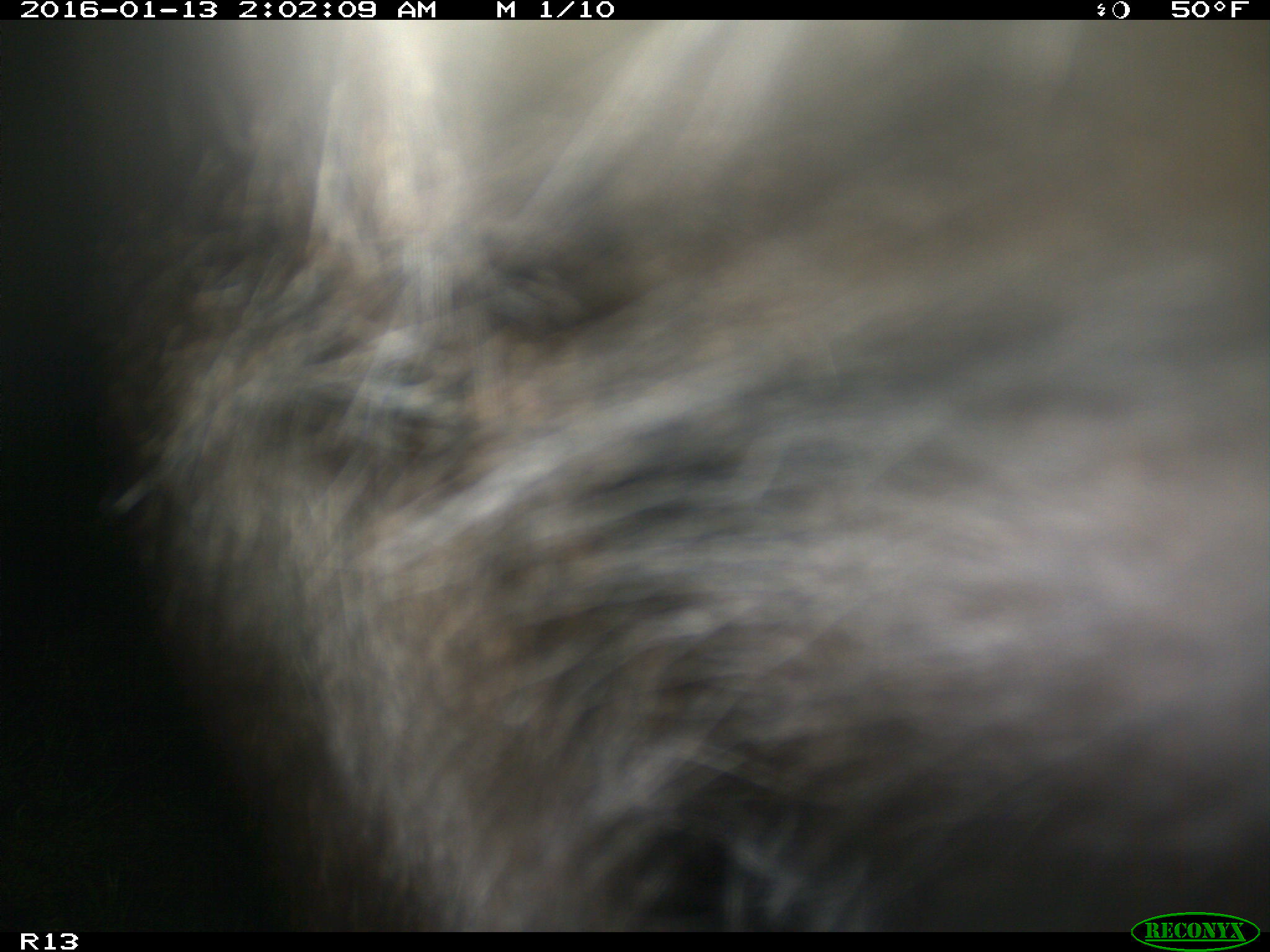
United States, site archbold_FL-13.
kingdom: Animalia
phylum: Chordata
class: Mammalia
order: Artiodactyla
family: Bovidae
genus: Bos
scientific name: Bos taurus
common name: domestic cow